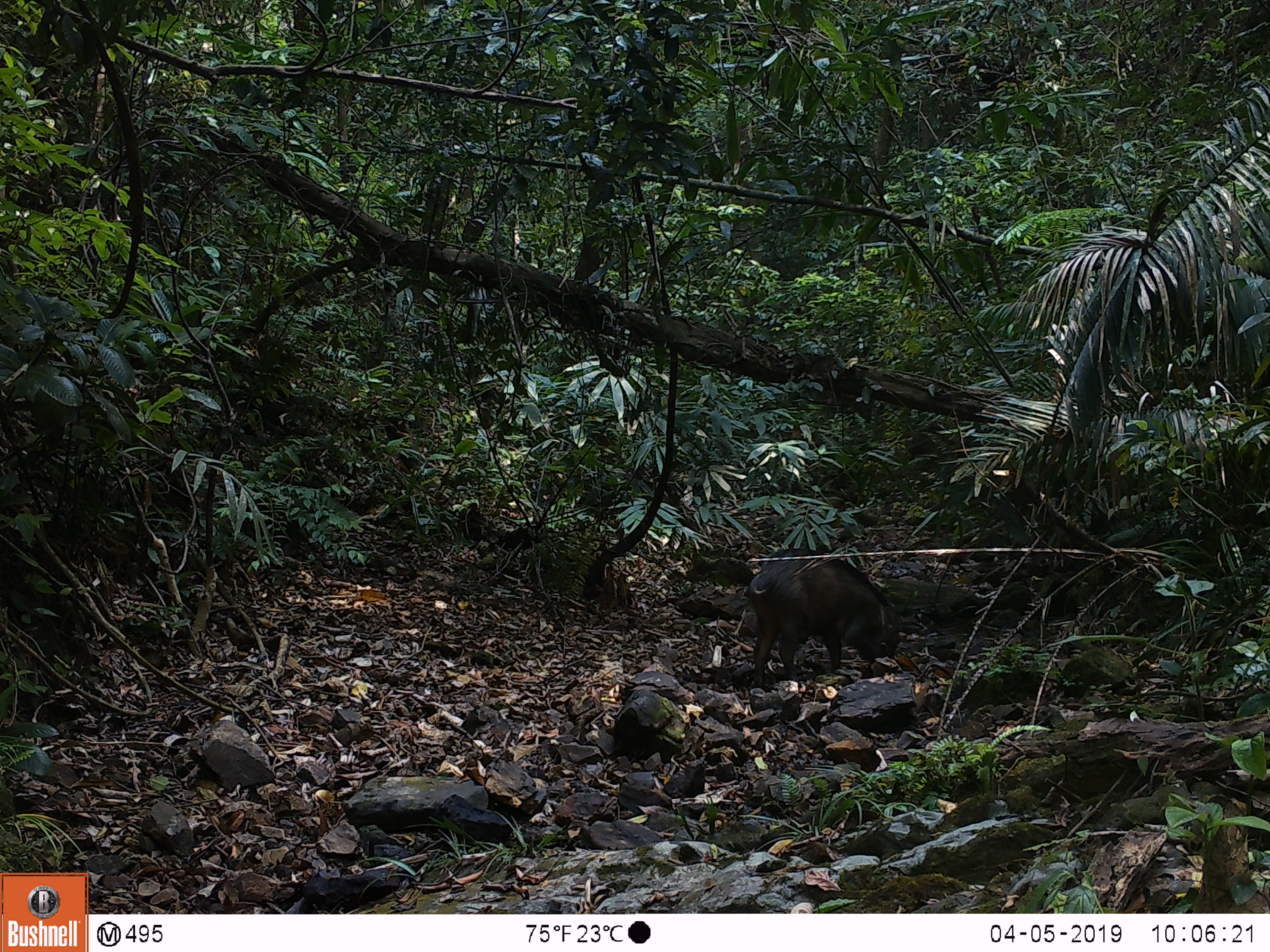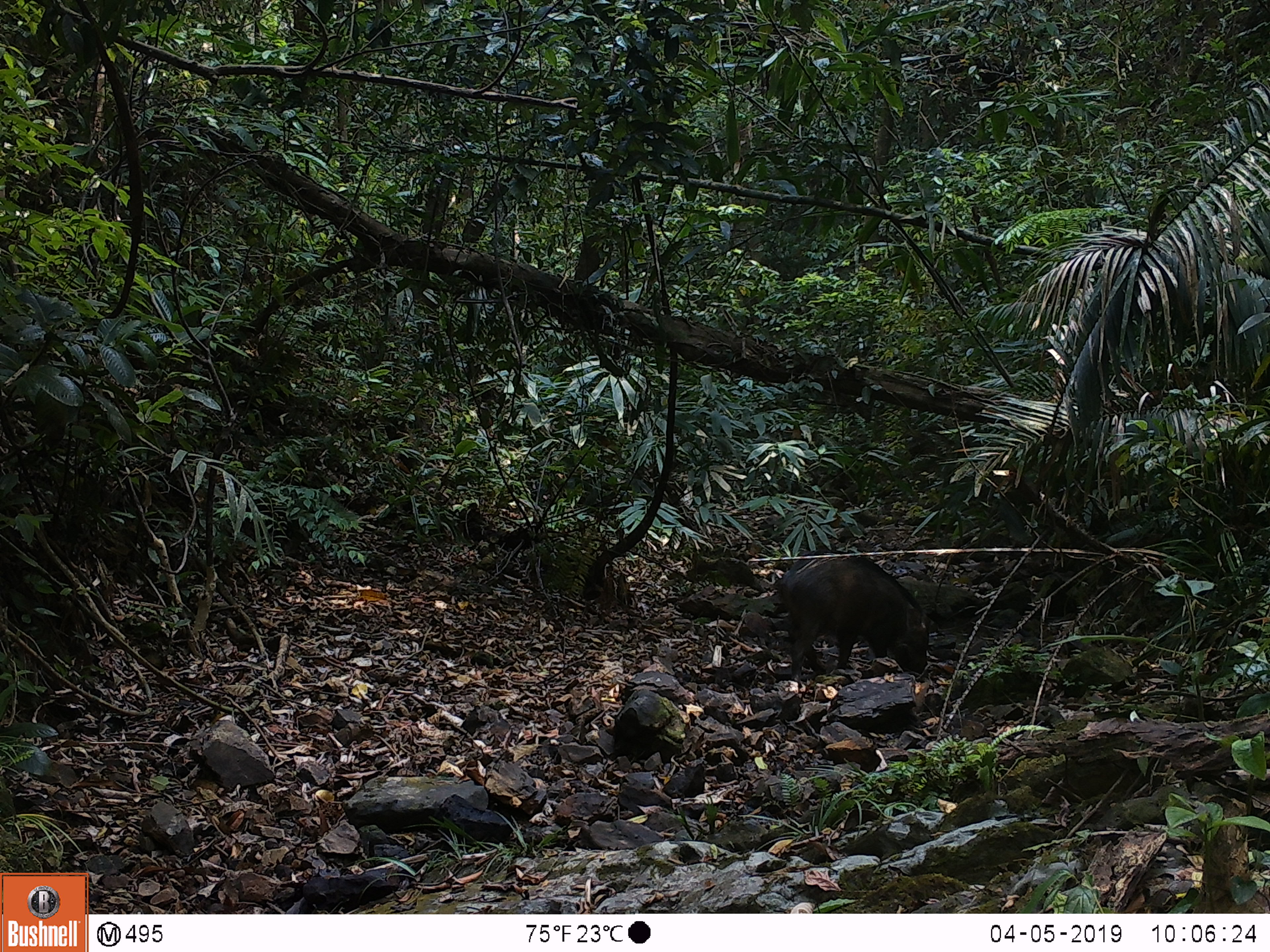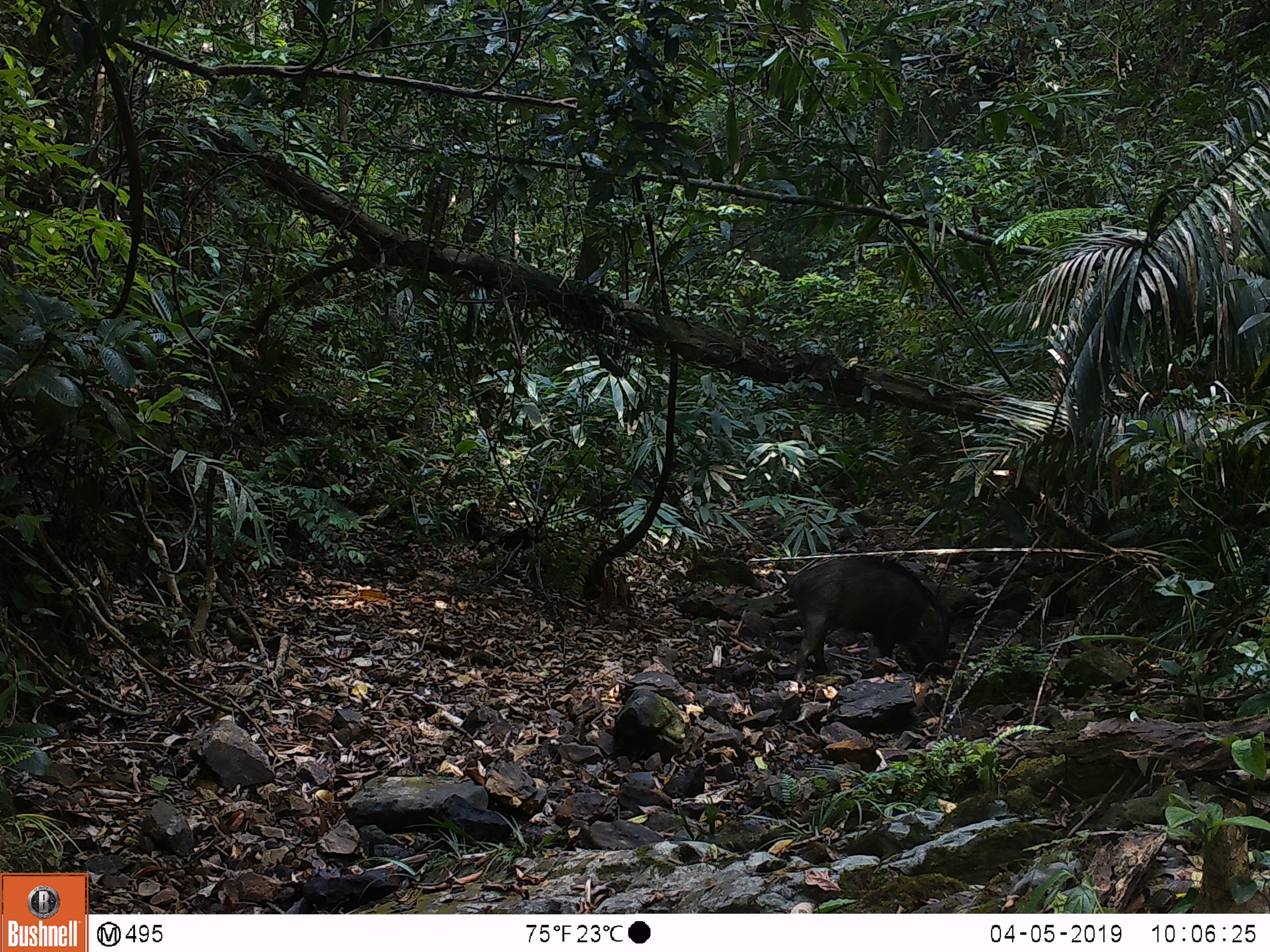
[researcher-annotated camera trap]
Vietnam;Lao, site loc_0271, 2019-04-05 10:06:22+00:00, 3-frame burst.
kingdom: Animalia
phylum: Chordata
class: Mammalia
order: Artiodactyla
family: Suidae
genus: Sus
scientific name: Sus scrofa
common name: eurasian wild pig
Eurasian wild pig (Sus scrofa). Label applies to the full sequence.